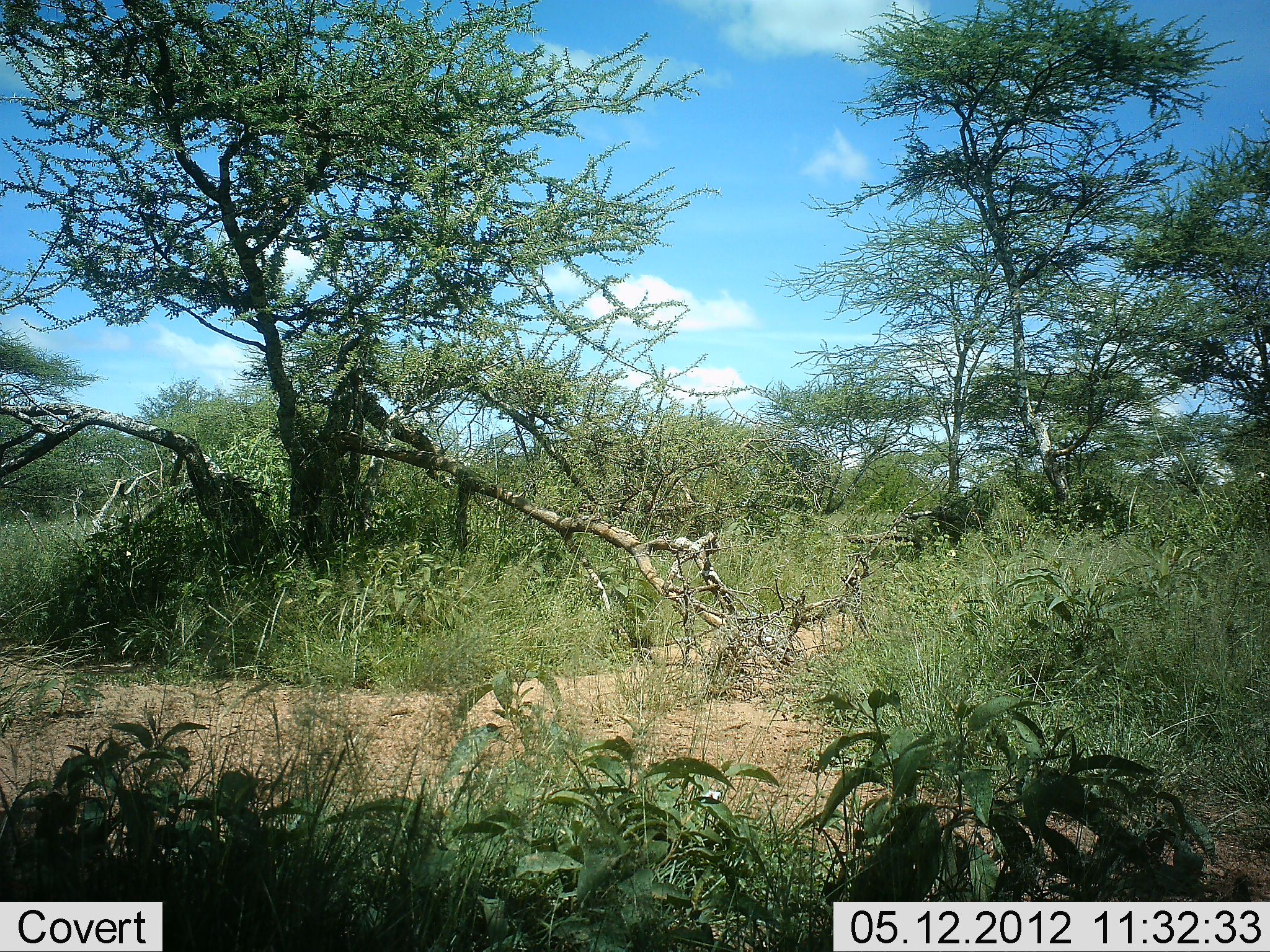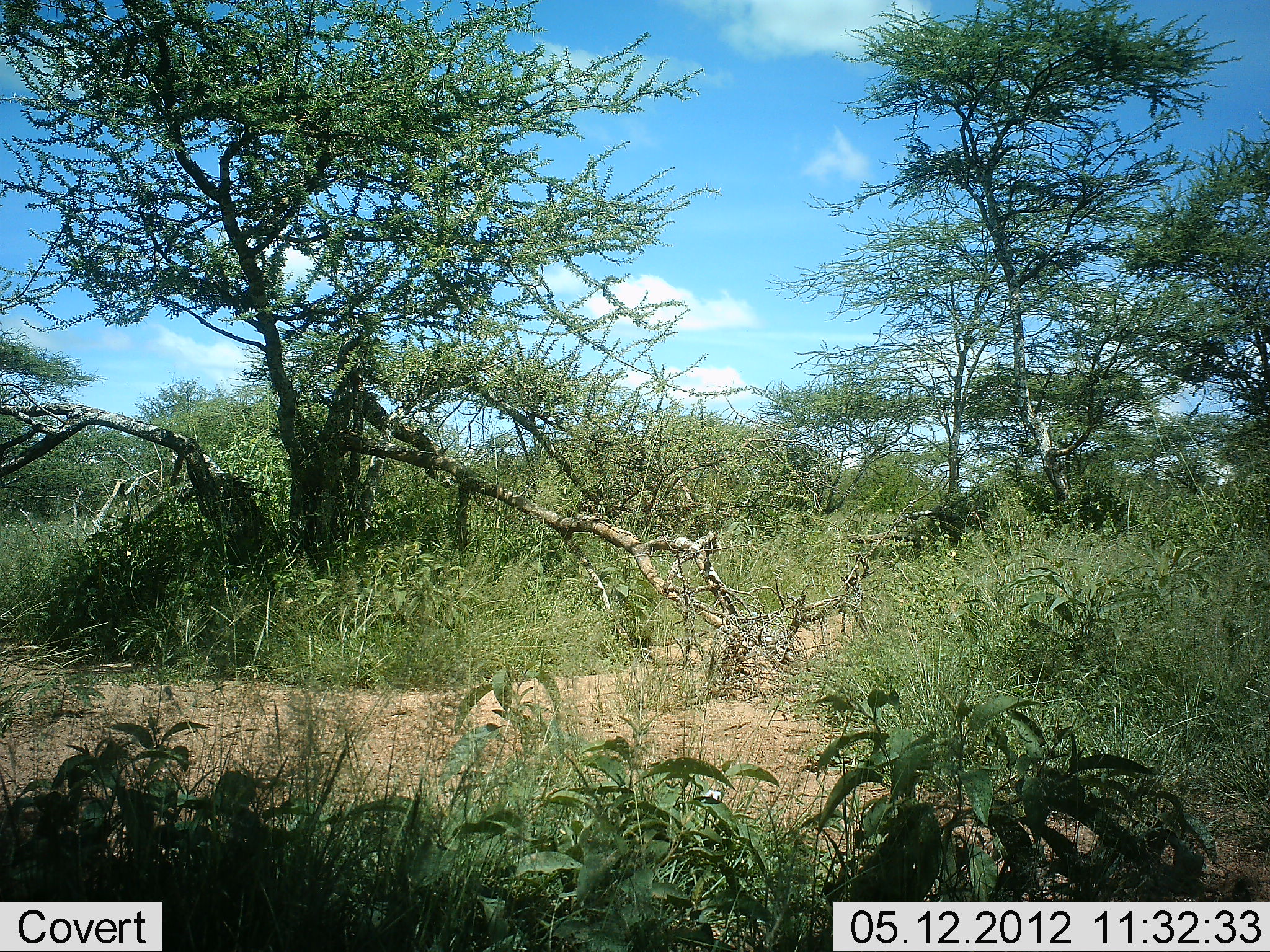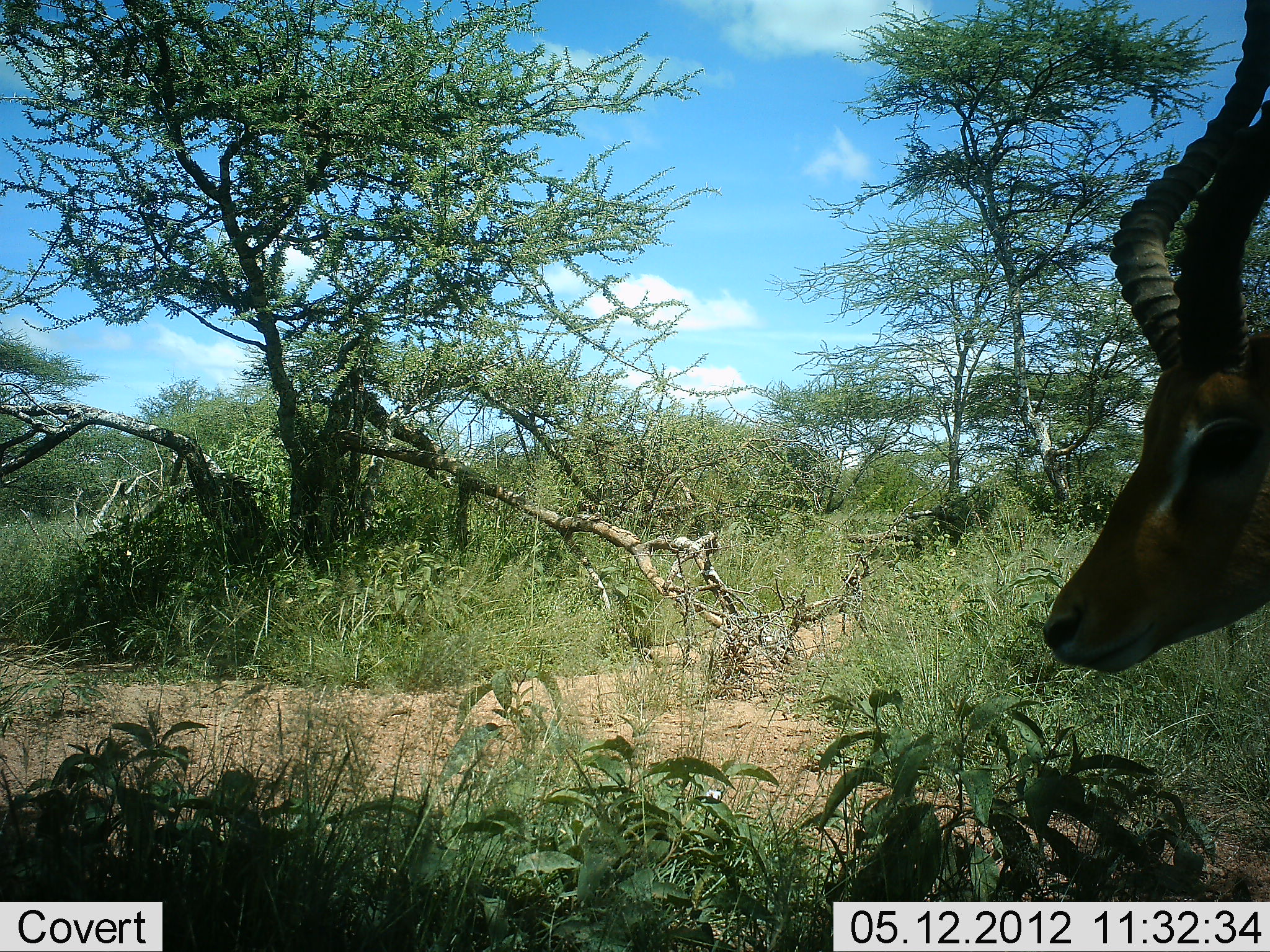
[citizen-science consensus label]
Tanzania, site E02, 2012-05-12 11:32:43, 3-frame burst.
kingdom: Animalia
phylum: Chordata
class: Mammalia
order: Artiodactyla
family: Bovidae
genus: Aepyceros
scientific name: Aepyceros melampus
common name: impala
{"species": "impala (Aepyceros melampus)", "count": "1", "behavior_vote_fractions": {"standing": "10%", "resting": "0%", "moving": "90%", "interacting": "0%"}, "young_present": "0%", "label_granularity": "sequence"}